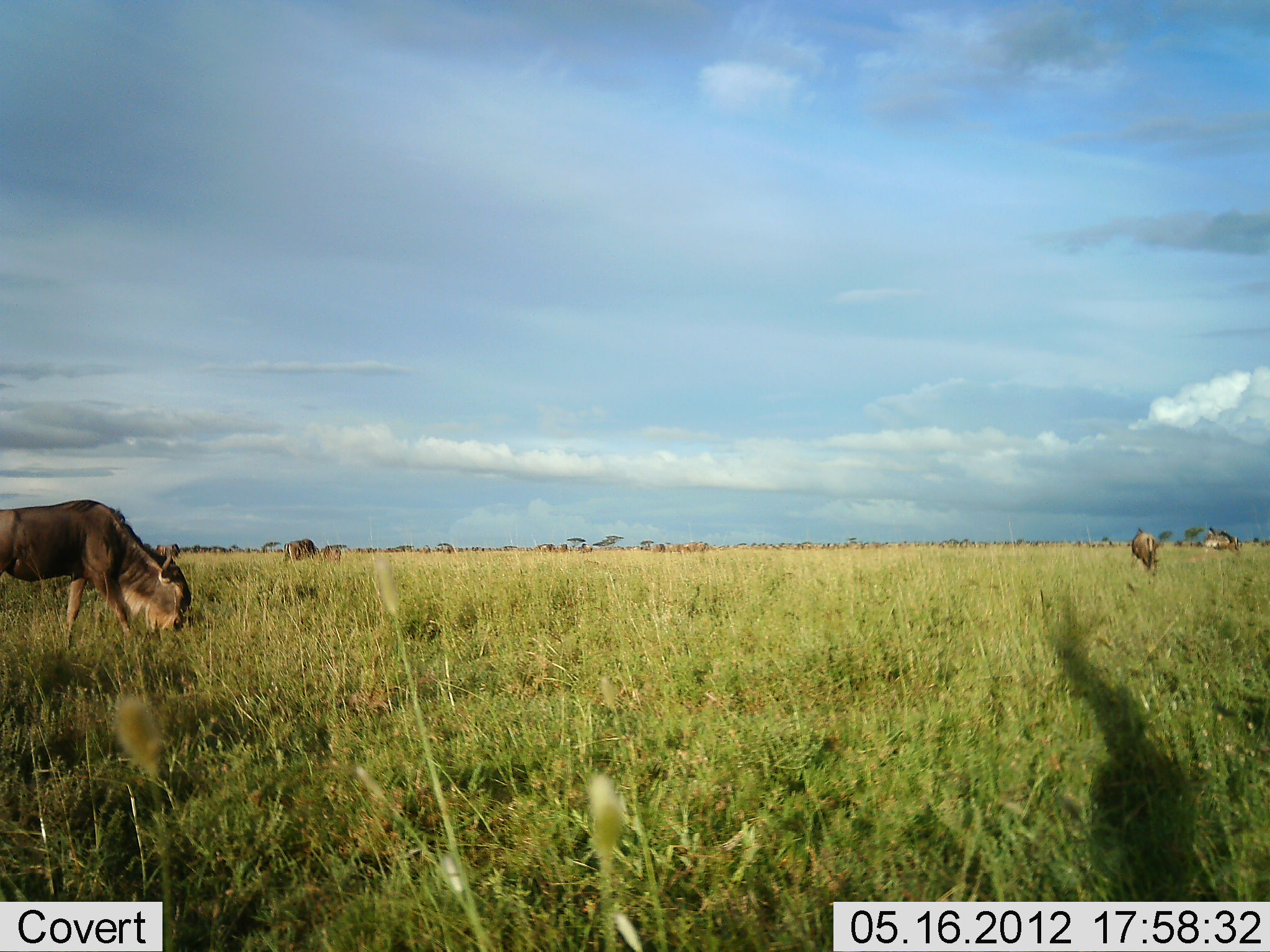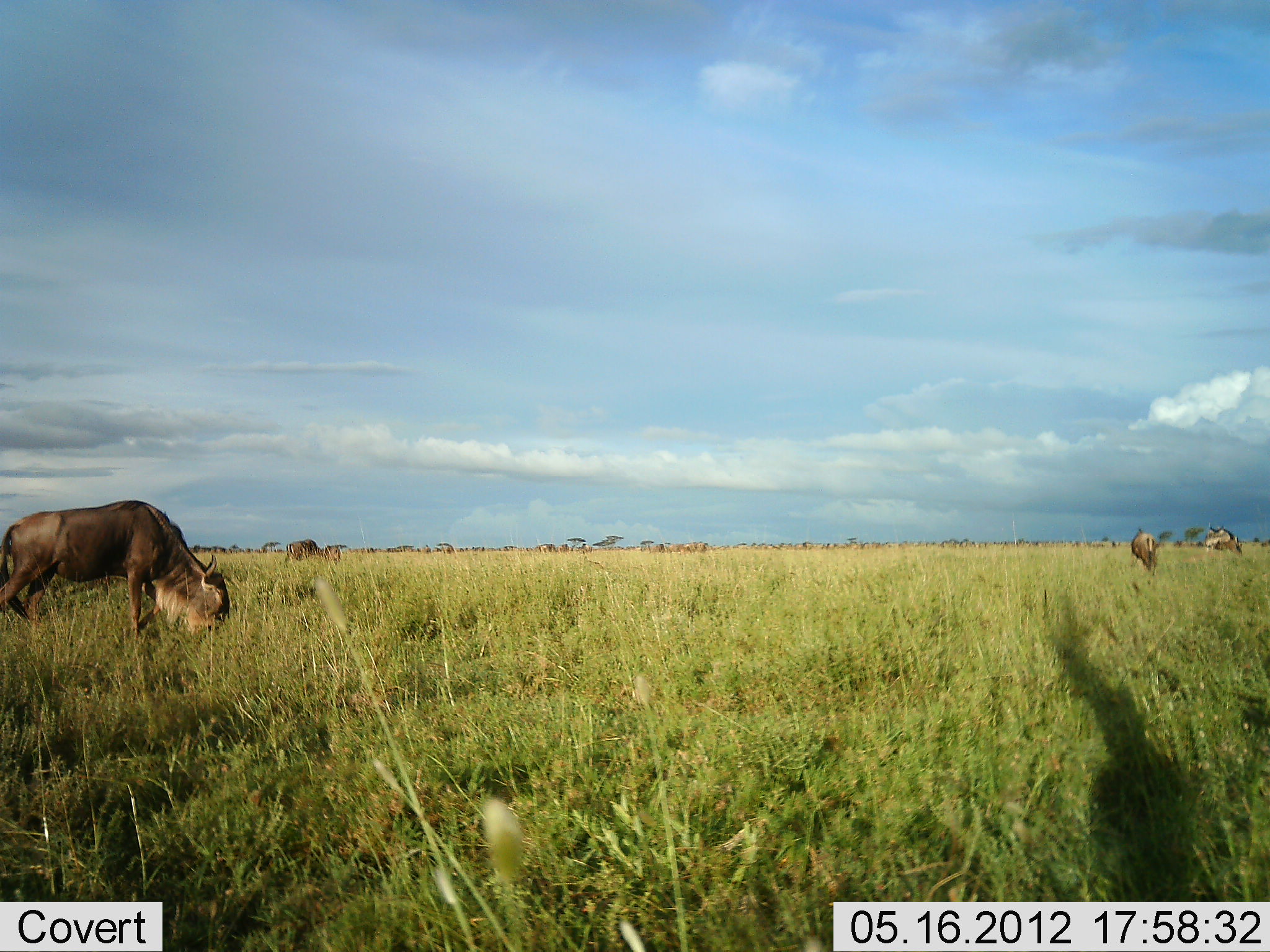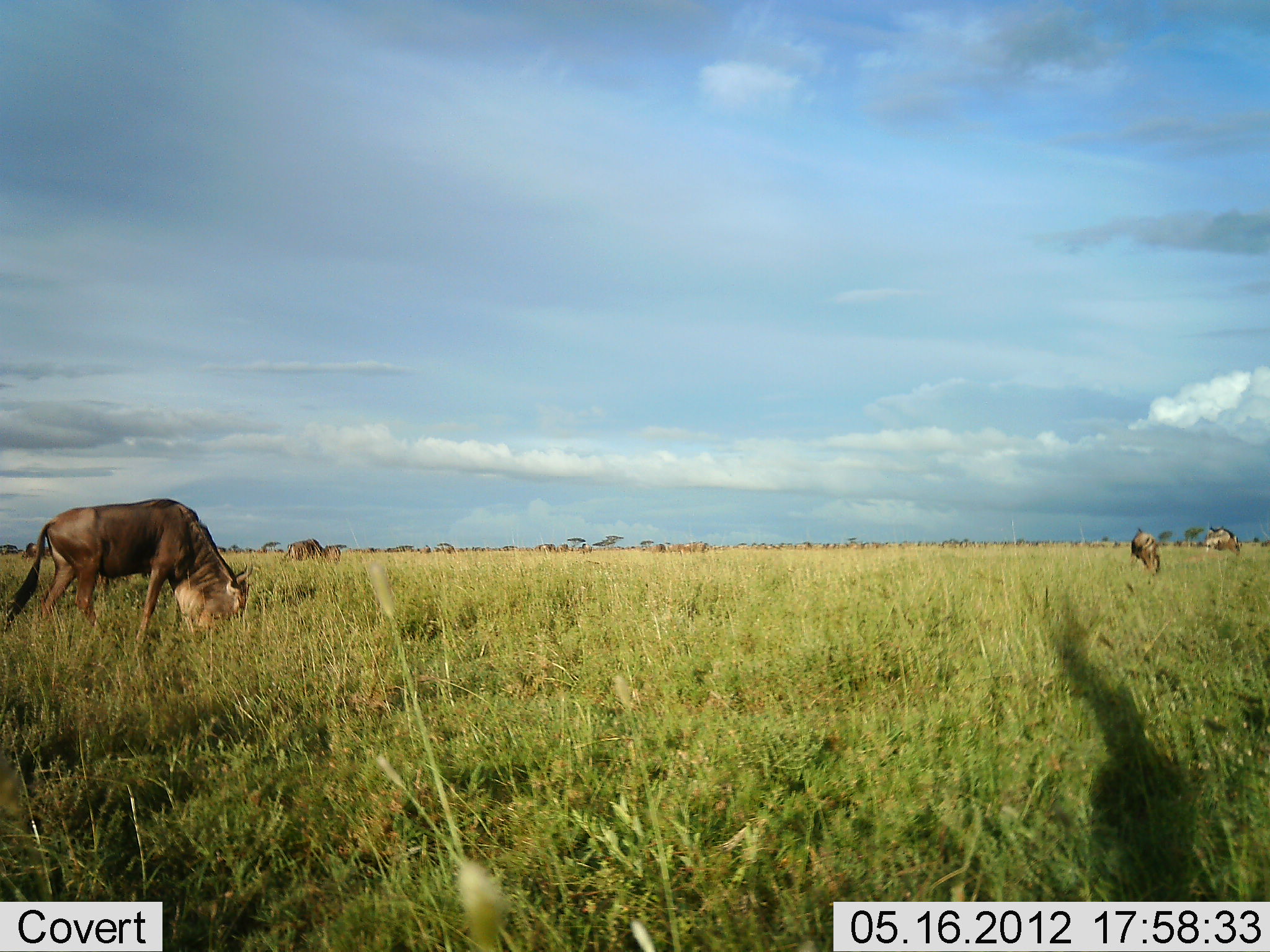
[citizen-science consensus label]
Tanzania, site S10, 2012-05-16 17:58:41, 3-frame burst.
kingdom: Animalia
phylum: Chordata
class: Mammalia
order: Artiodactyla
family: Bovidae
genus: Connochaetes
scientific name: Connochaetes taurinus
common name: blue wildebeest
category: wildebeest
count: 5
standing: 40%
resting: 0%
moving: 30%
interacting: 0%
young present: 0%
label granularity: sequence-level